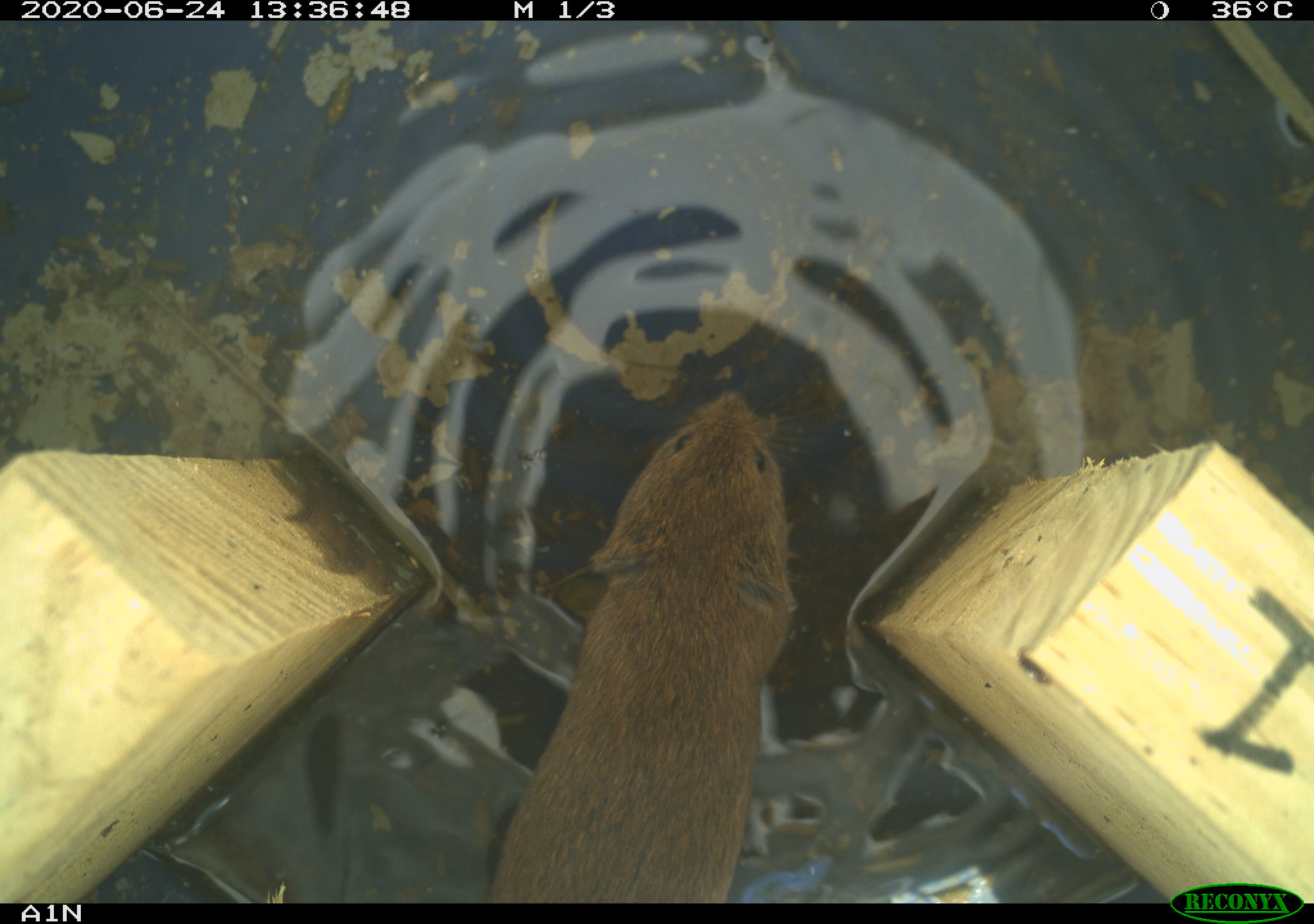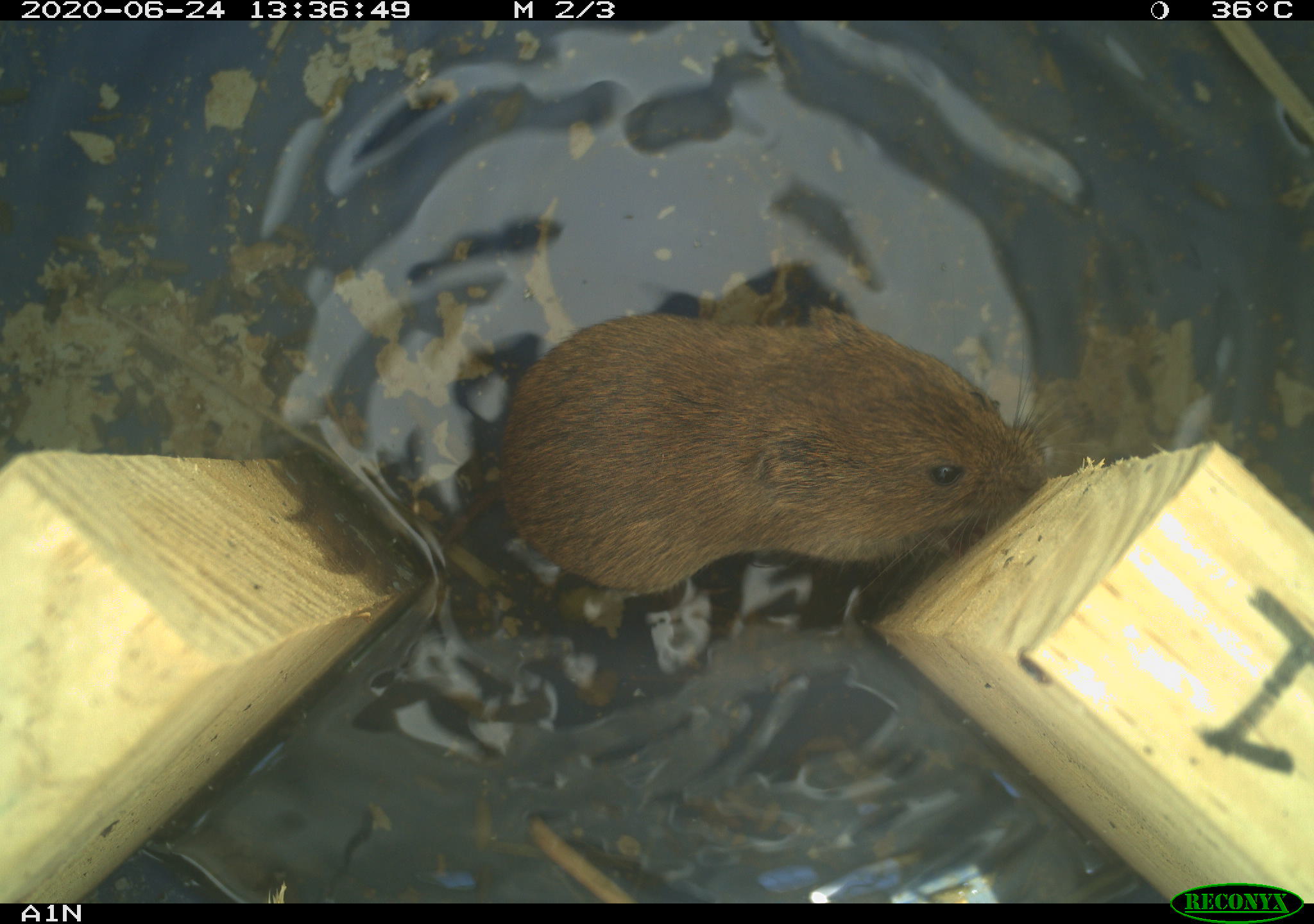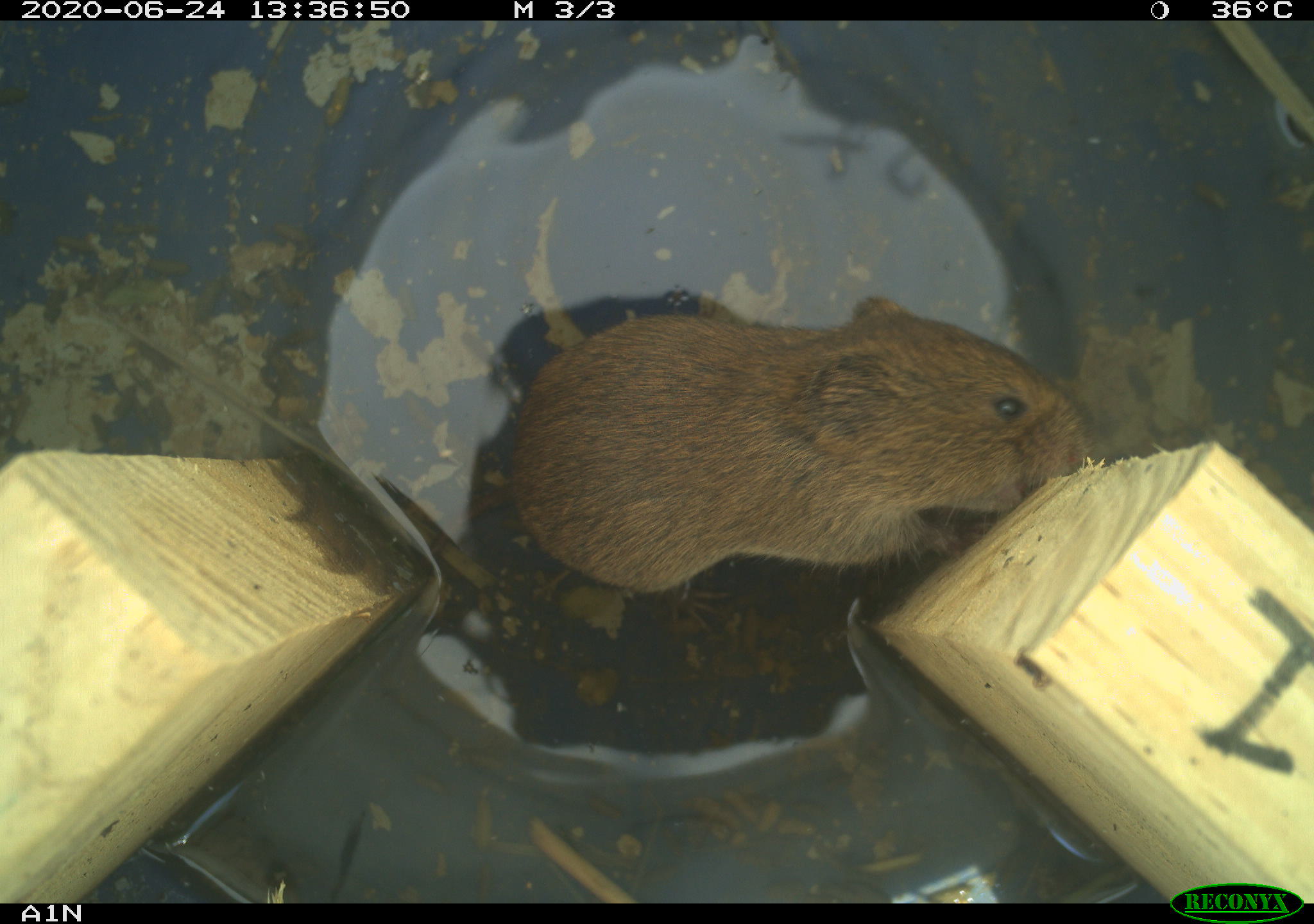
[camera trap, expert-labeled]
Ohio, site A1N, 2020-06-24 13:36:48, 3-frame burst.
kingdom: Animalia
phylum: Chordata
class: Mammalia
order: Rodentia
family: Cricetidae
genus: Microtus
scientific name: Microtus pennsylvanicus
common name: meadow vole